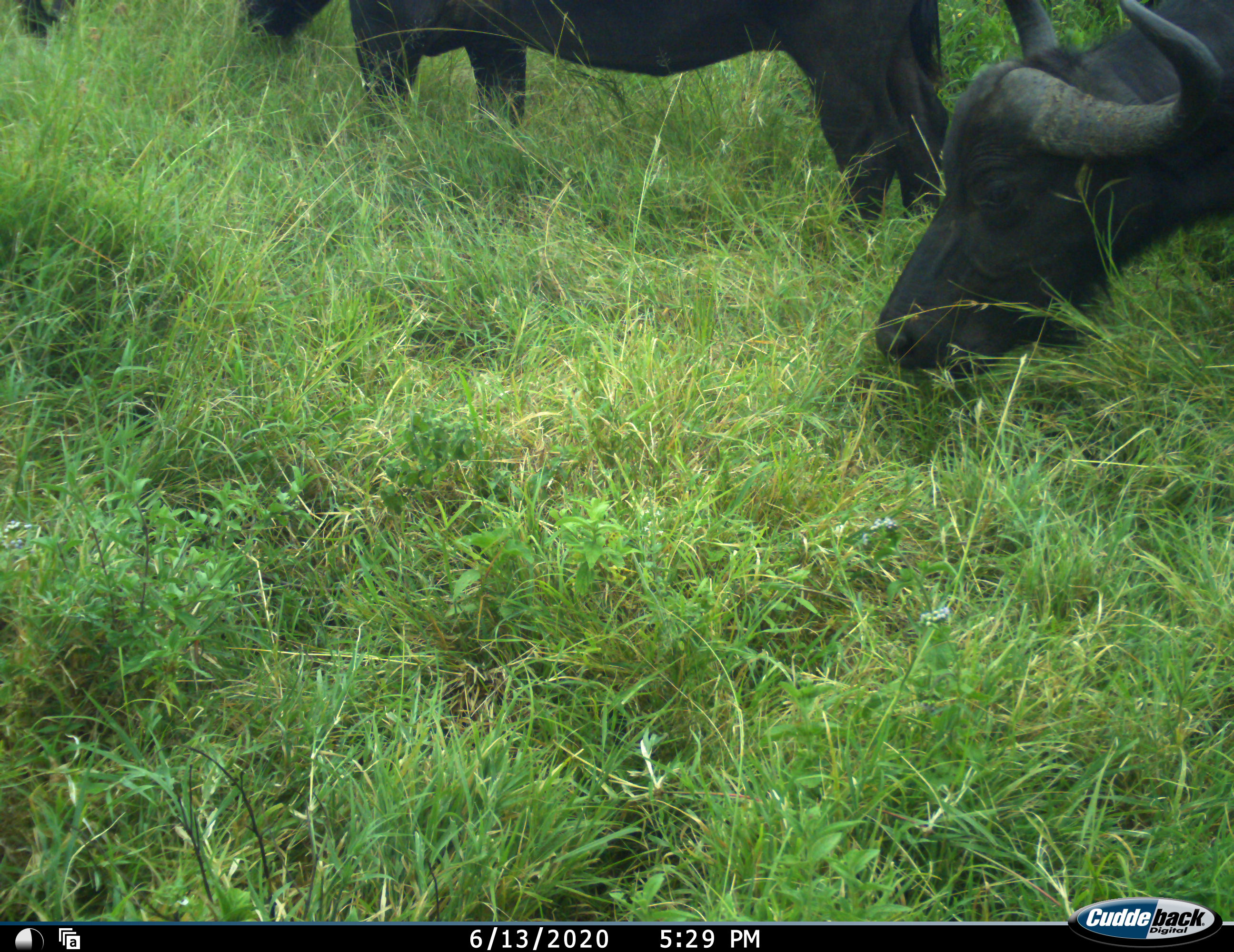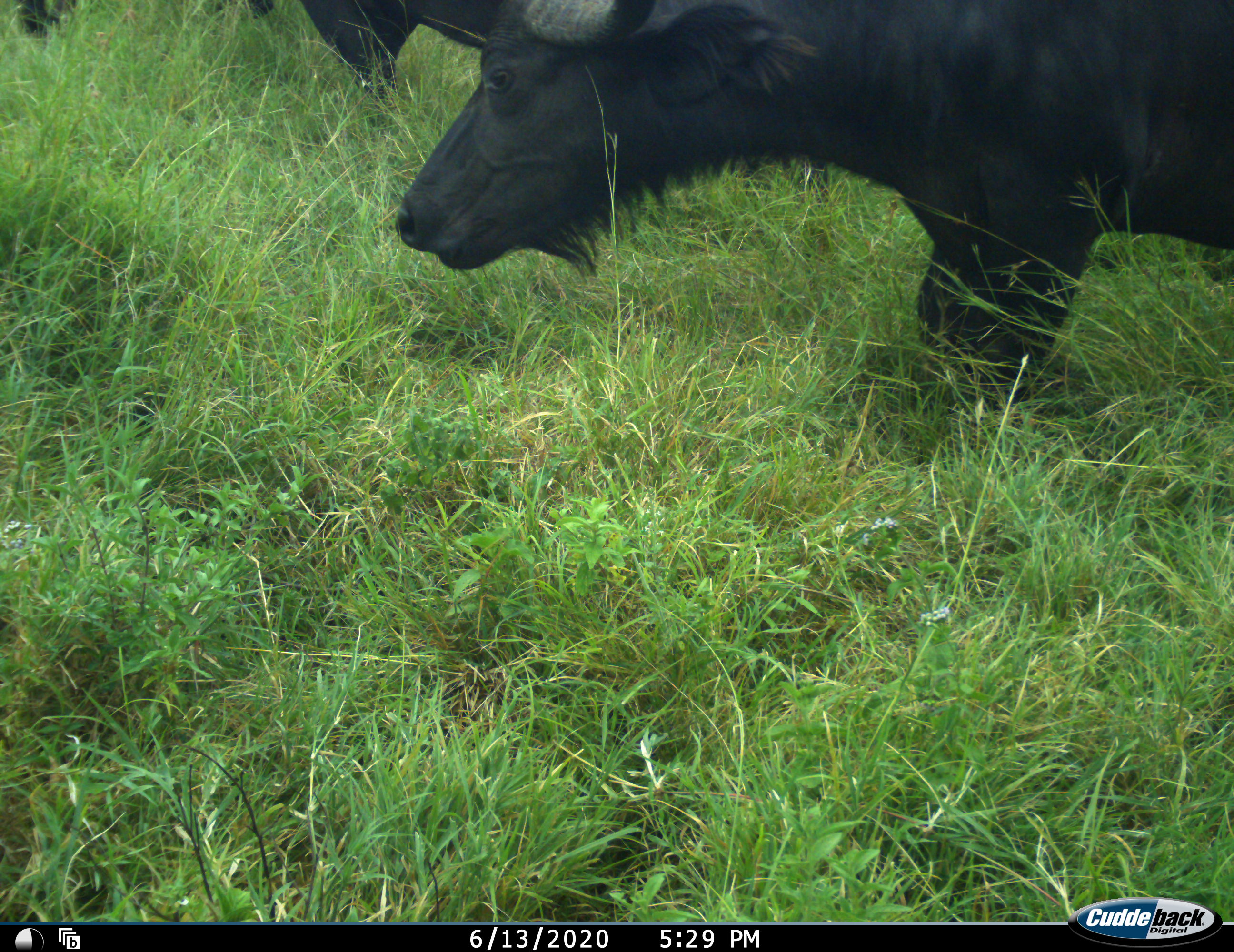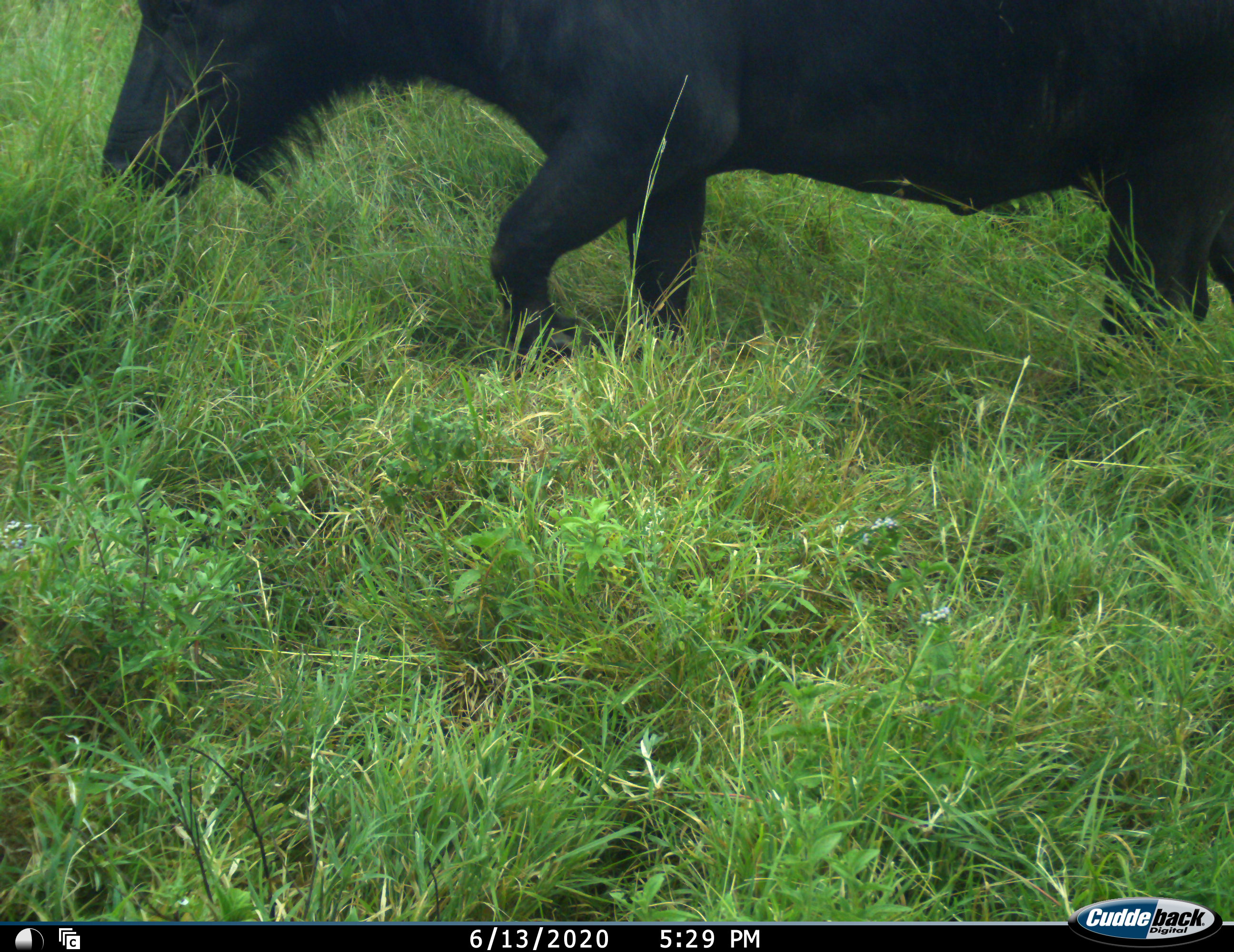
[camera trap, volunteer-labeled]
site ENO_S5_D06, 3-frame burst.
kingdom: Animalia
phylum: Chordata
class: Mammalia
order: Artiodactyla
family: Bovidae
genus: Syncerus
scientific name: Syncerus caffer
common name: african buffalo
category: buffalo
Buffalo (african buffalo) (Syncerus caffer), count 3. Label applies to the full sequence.